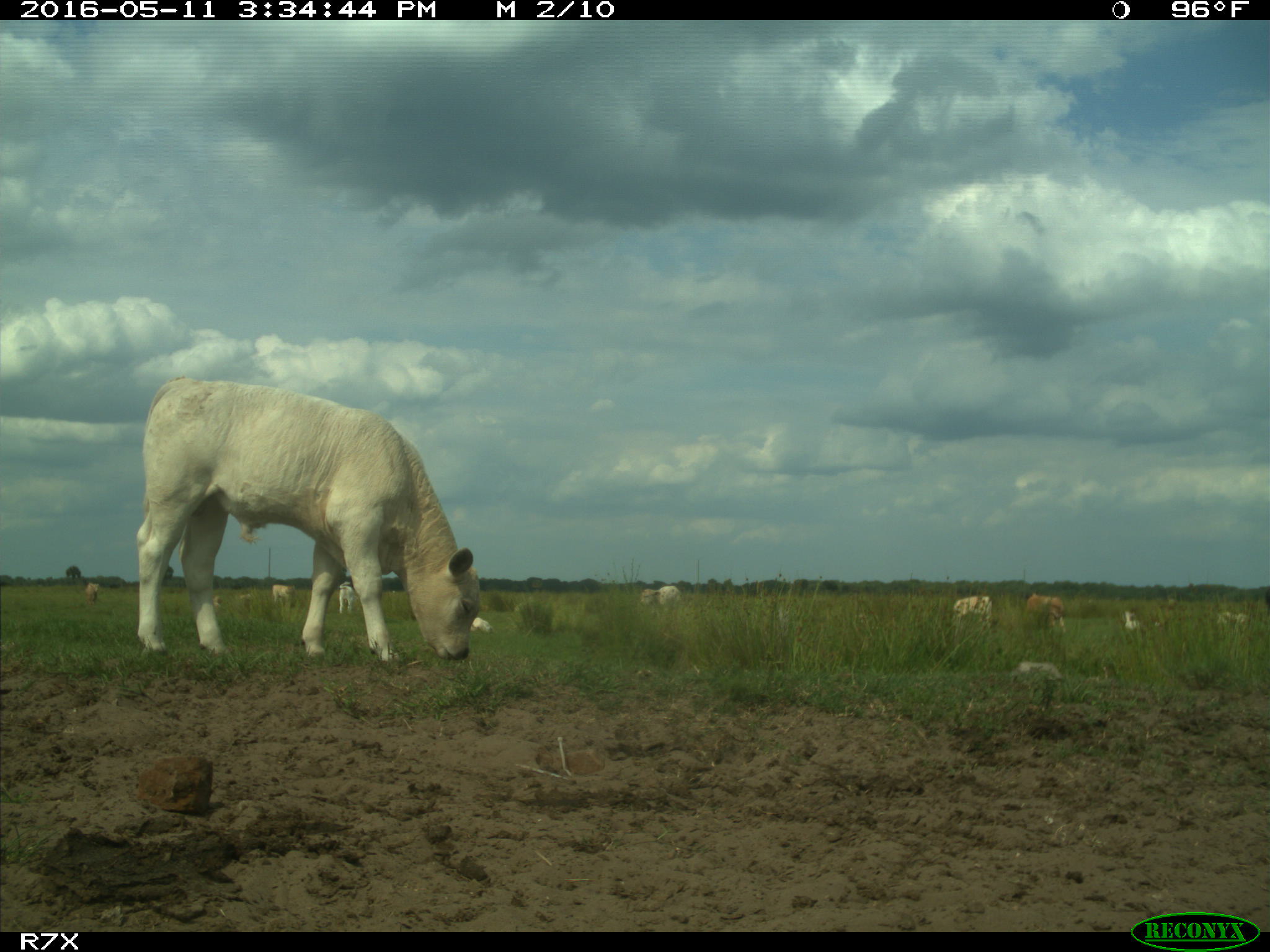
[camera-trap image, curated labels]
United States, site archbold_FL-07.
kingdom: Animalia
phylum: Chordata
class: Mammalia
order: Artiodactyla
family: Bovidae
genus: Bos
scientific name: Bos taurus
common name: domestic cow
Bos taurus (domestic cow).